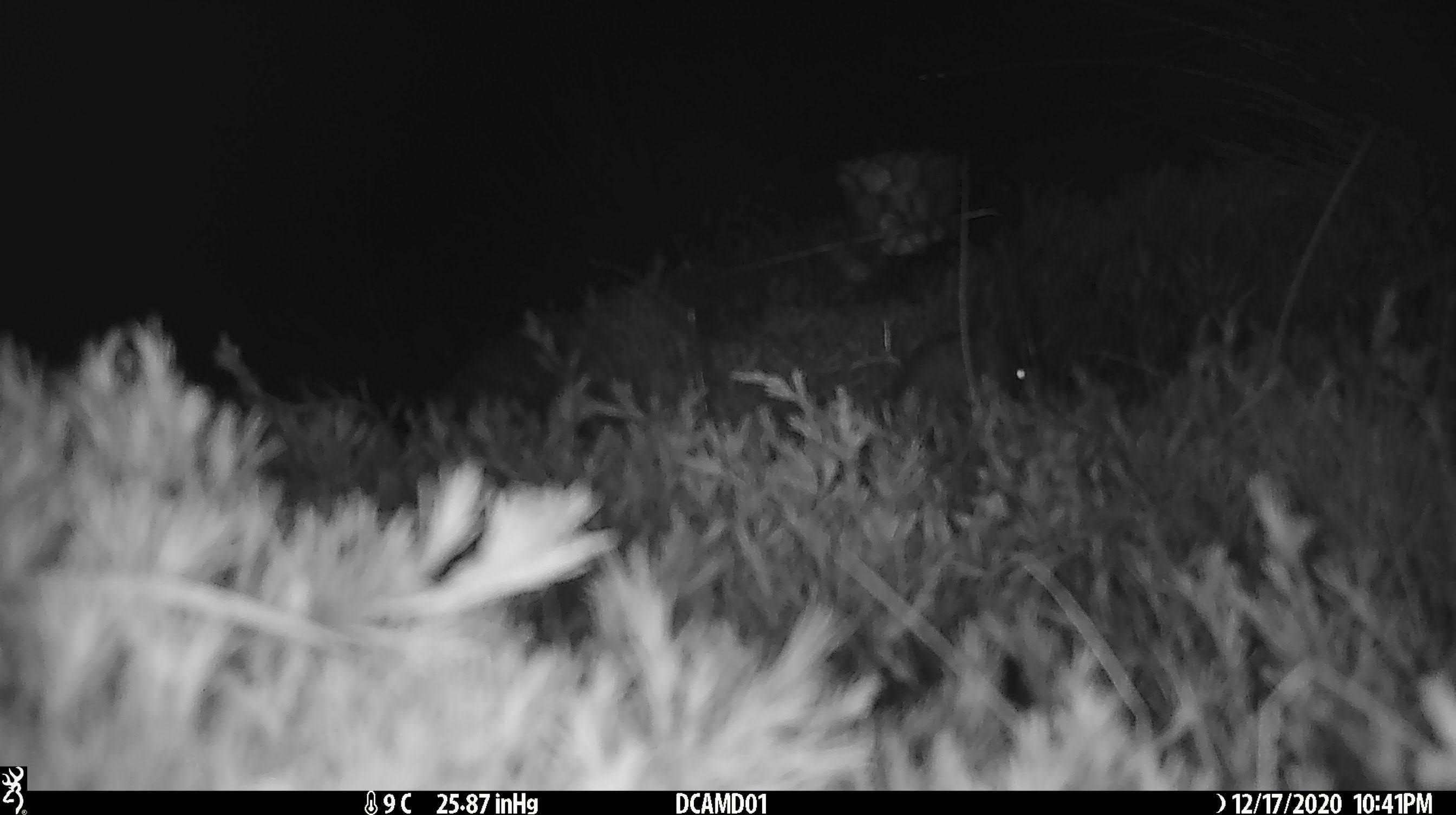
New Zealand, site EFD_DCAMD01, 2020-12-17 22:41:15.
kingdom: Animalia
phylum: Chordata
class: Mammalia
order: Carnivora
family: Mustelidae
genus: Mustela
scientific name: Mustela erminea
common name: stoat